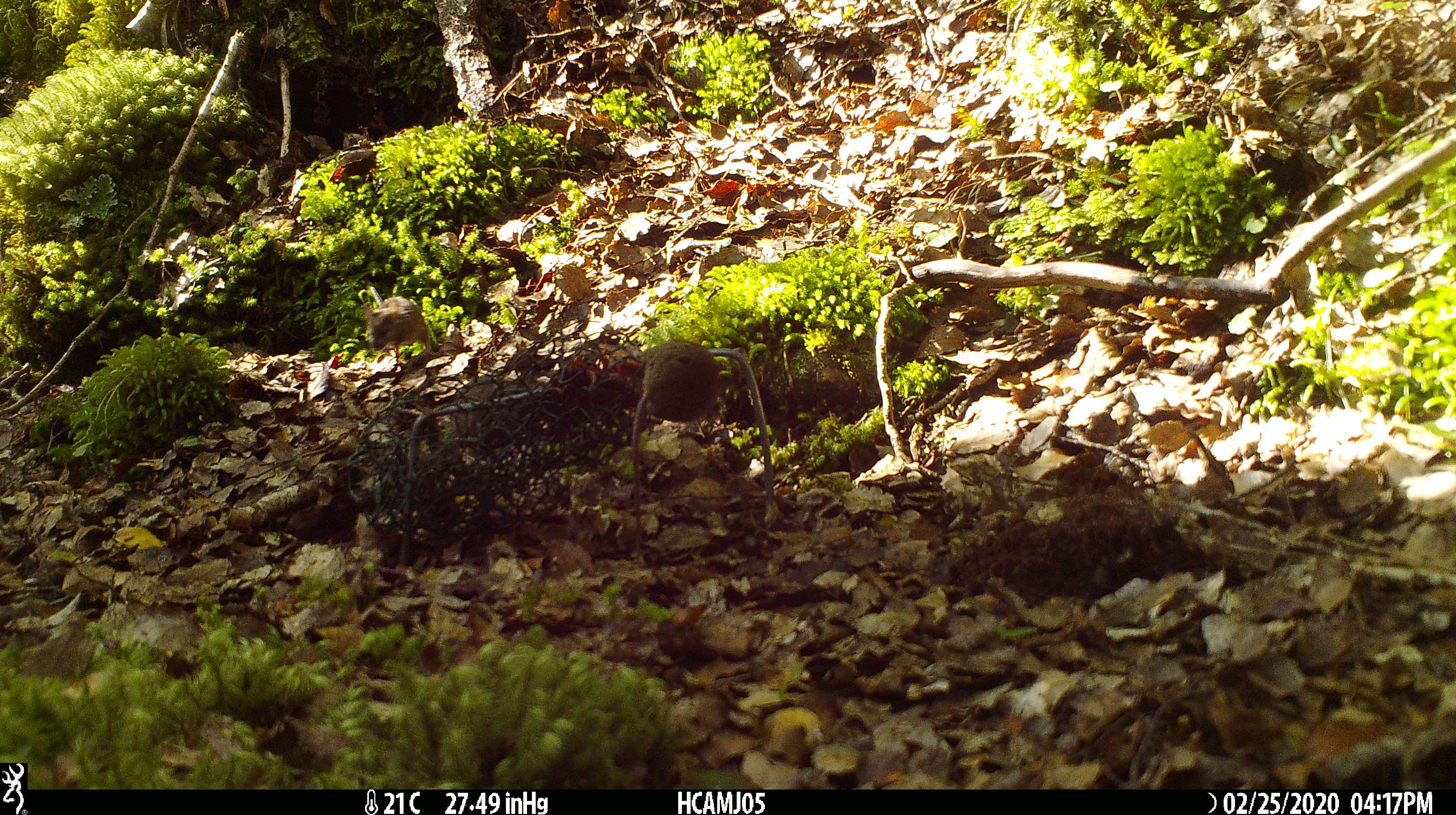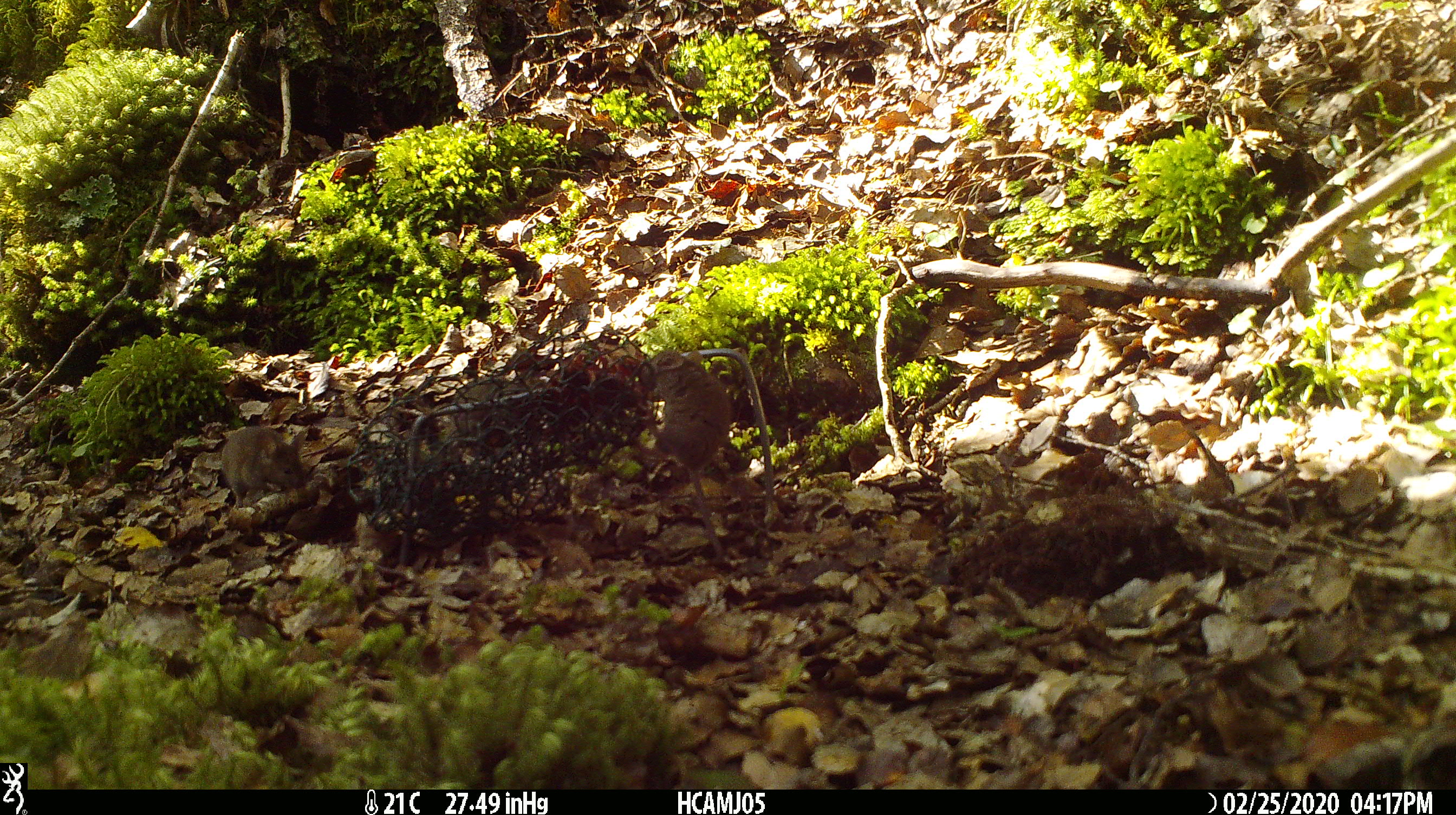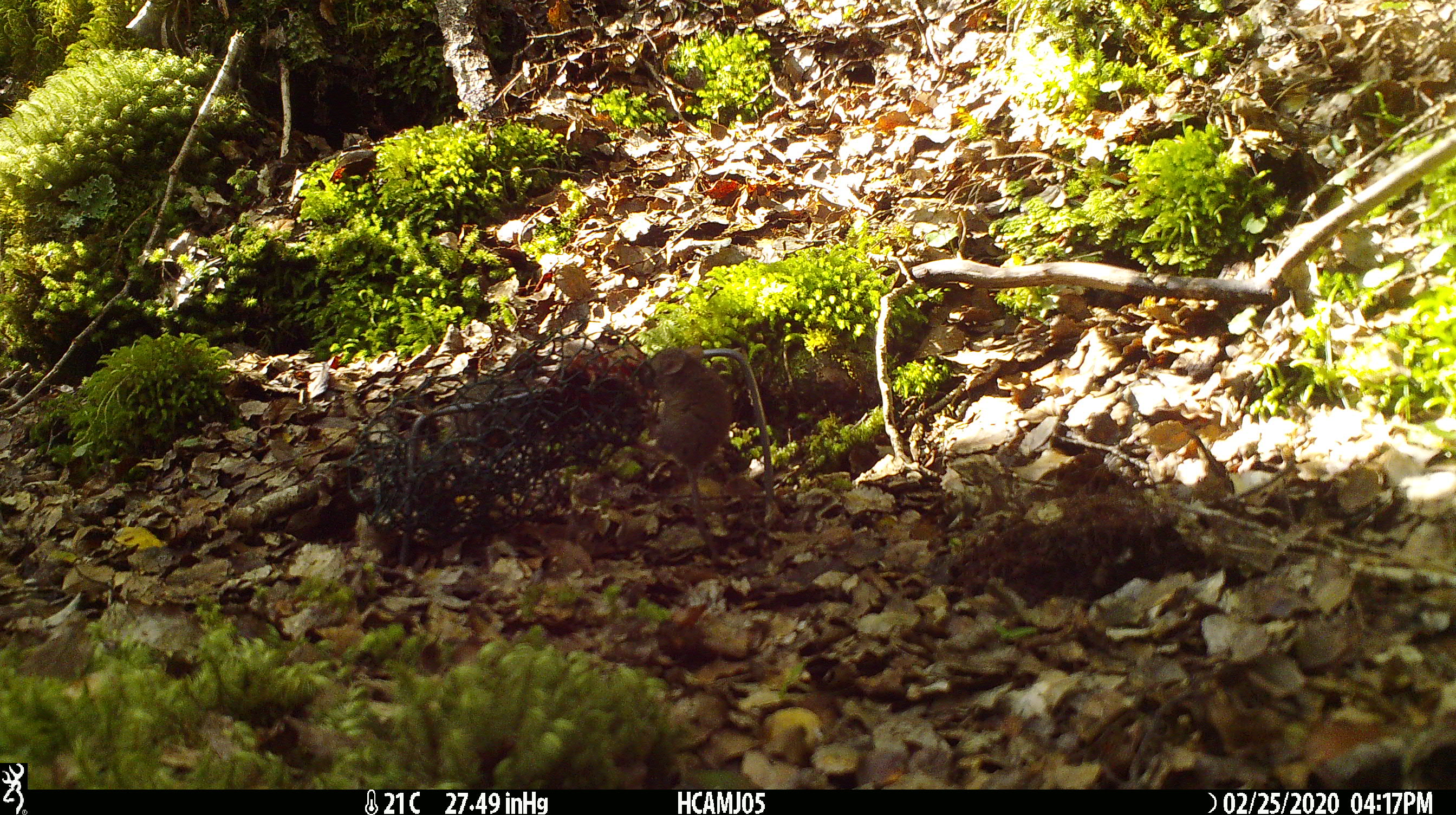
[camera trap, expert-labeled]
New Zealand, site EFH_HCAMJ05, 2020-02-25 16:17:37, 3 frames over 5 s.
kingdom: Animalia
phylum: Chordata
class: Mammalia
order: Rodentia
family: Muridae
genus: Mus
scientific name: Mus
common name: mouse